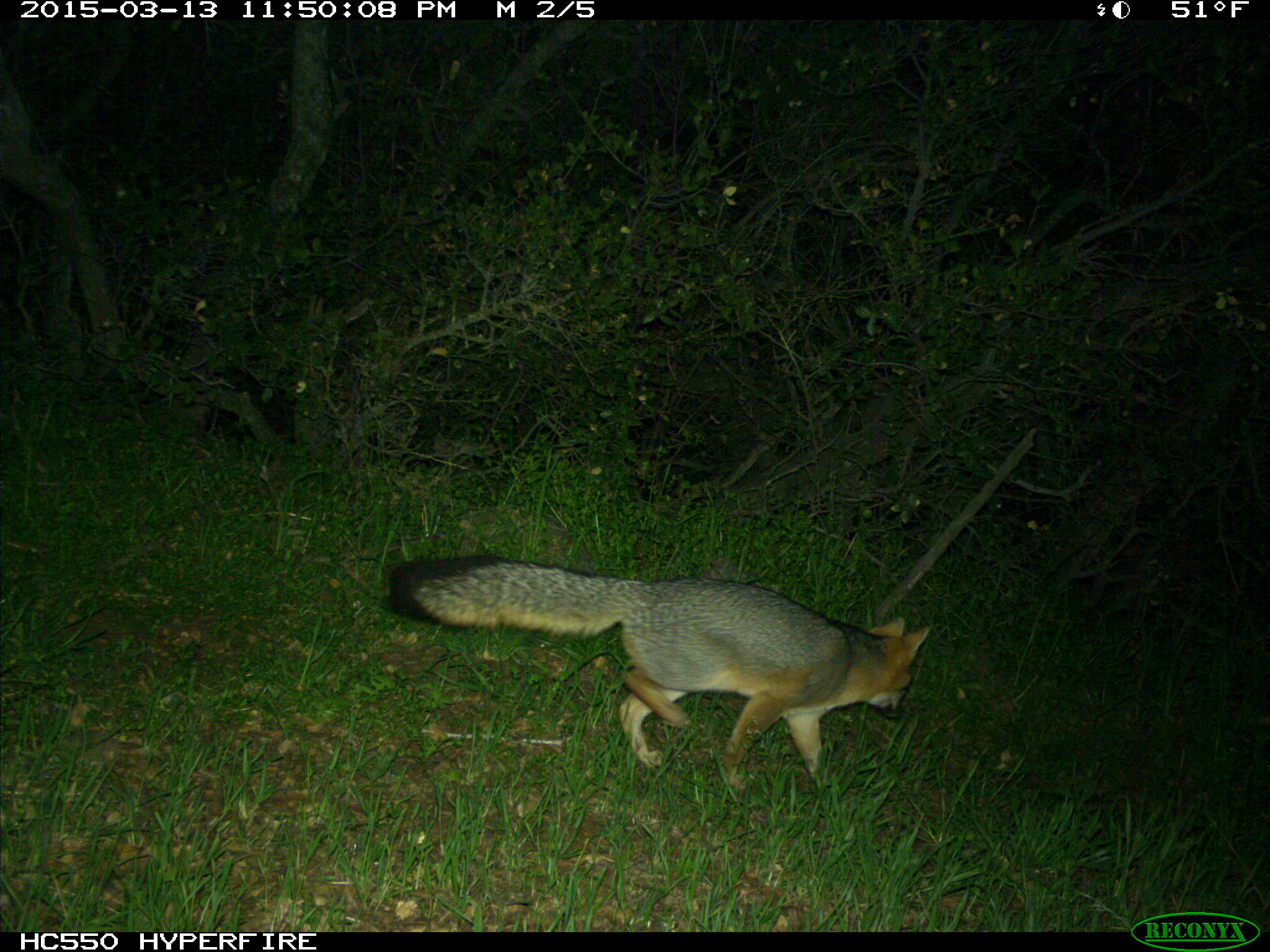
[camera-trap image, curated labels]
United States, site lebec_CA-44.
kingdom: Animalia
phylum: Chordata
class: Mammalia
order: Carnivora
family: Canidae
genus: Urocyon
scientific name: Urocyon cinereoargenteus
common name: gray fox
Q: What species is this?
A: Urocyon cinereoargenteus (gray fox).